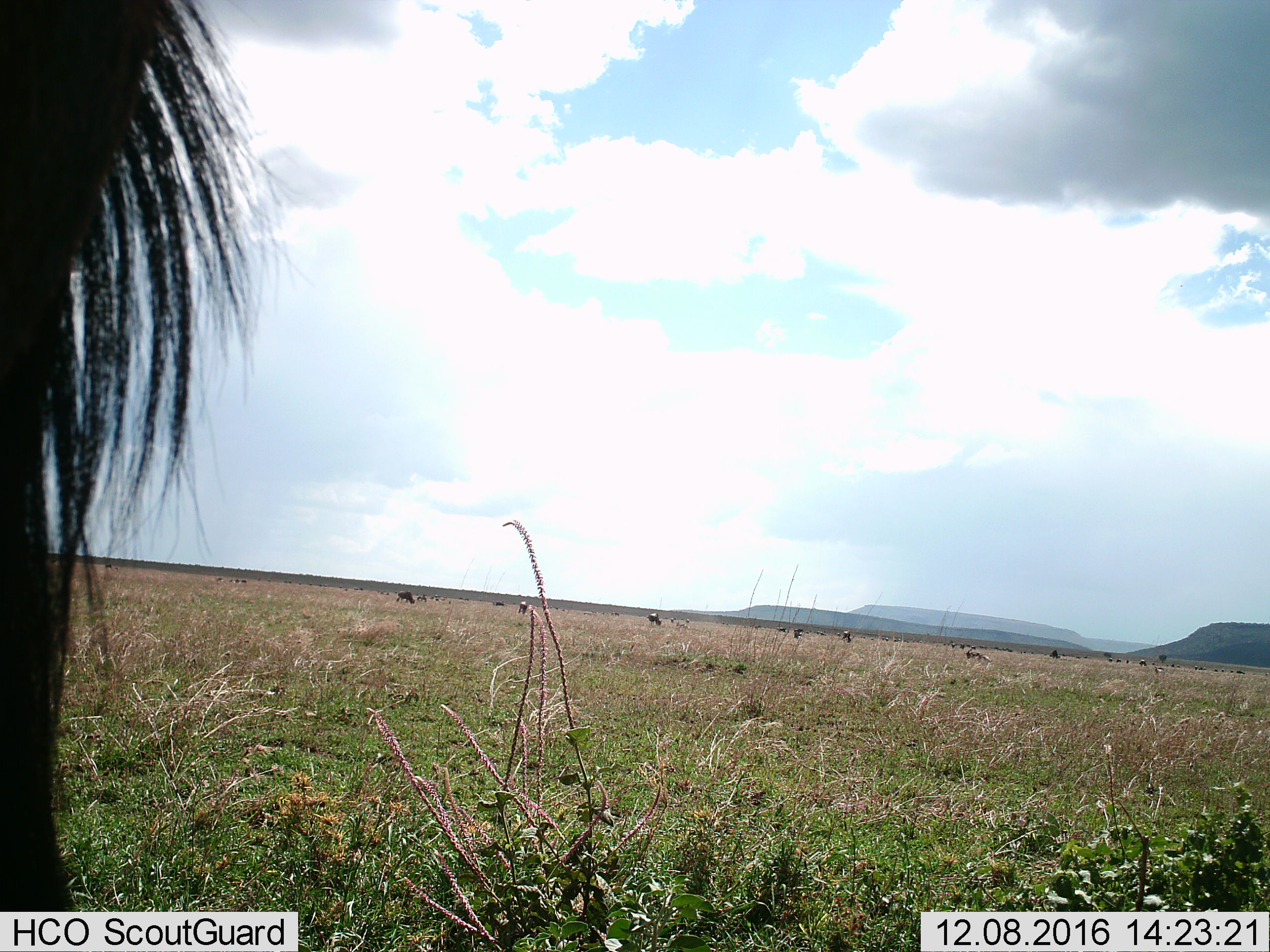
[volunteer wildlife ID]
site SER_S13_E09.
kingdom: Animalia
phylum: Chordata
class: Mammalia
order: Artiodactyla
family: Bovidae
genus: Connochaetes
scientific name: Connochaetes taurinus taurinus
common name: blue wildebeest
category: wildebeestblue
Wildebeestblue (blue wildebeest) (Connochaetes taurinus taurinus), count 11-50. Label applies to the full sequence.